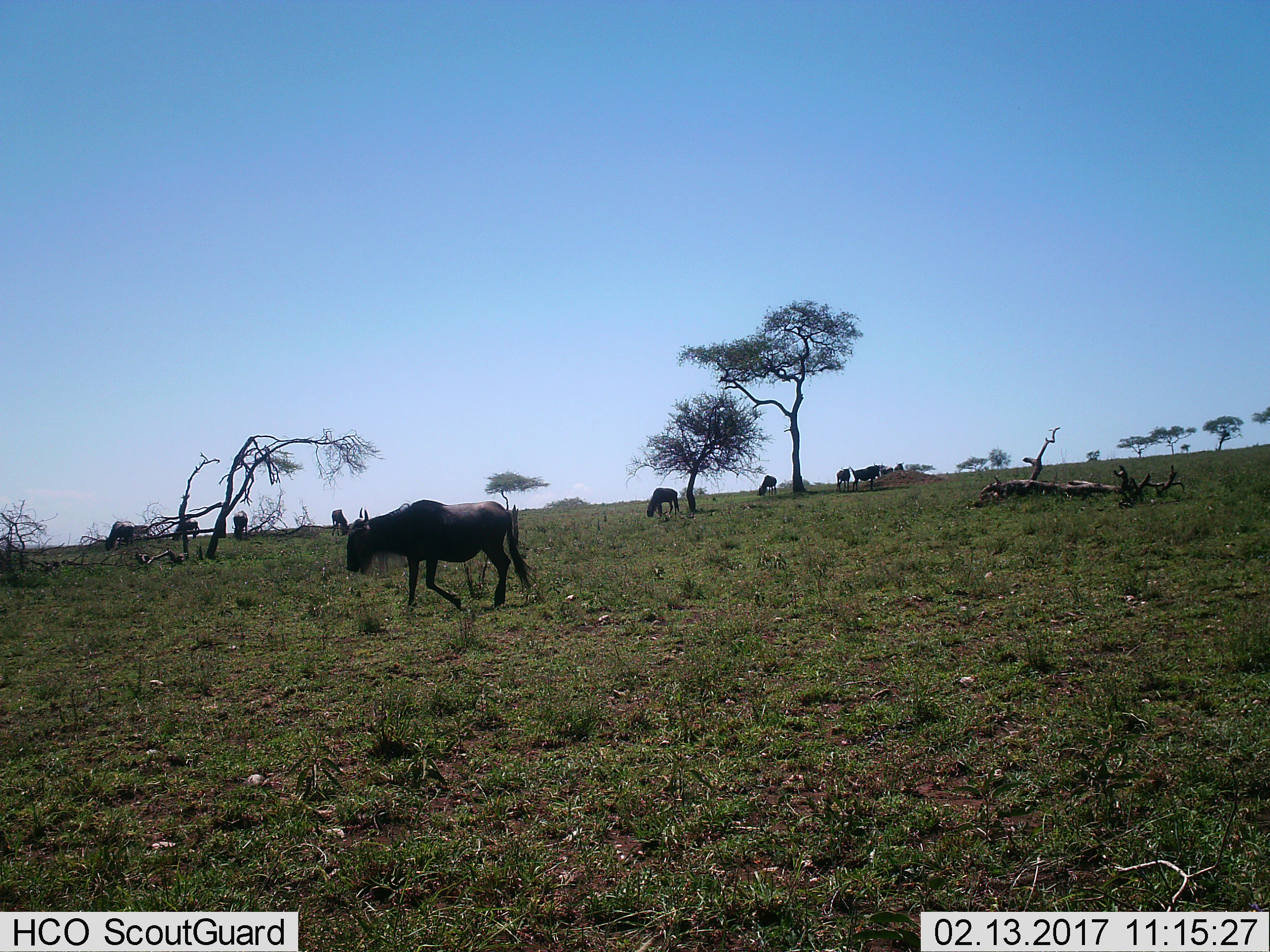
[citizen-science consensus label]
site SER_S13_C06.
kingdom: Animalia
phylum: Chordata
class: Mammalia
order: Artiodactyla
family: Bovidae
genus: Connochaetes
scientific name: Connochaetes taurinus taurinus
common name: blue wildebeest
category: wildebeestblue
Wildebeestblue (blue wildebeest) (Connochaetes taurinus taurinus), count 10. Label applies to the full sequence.